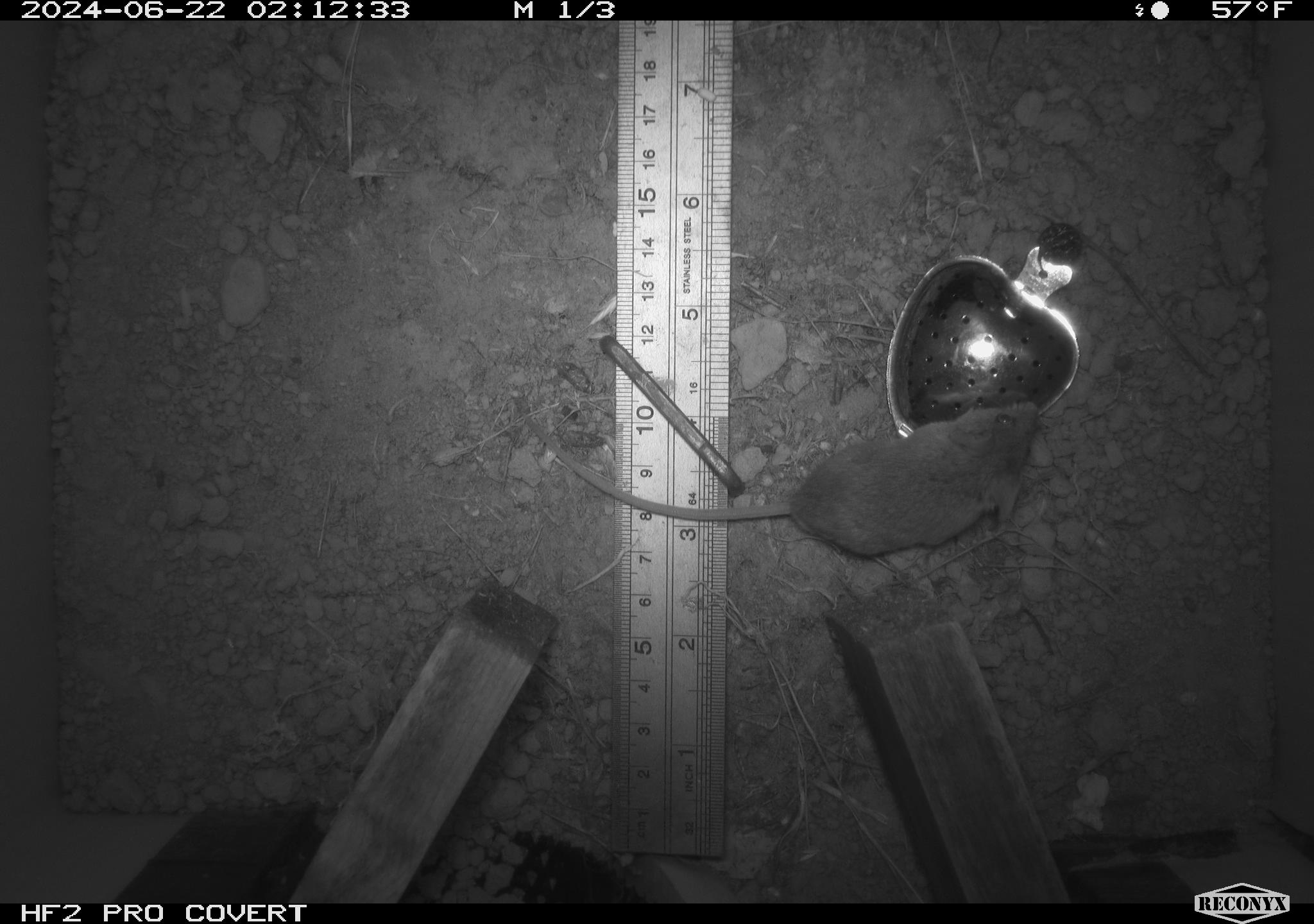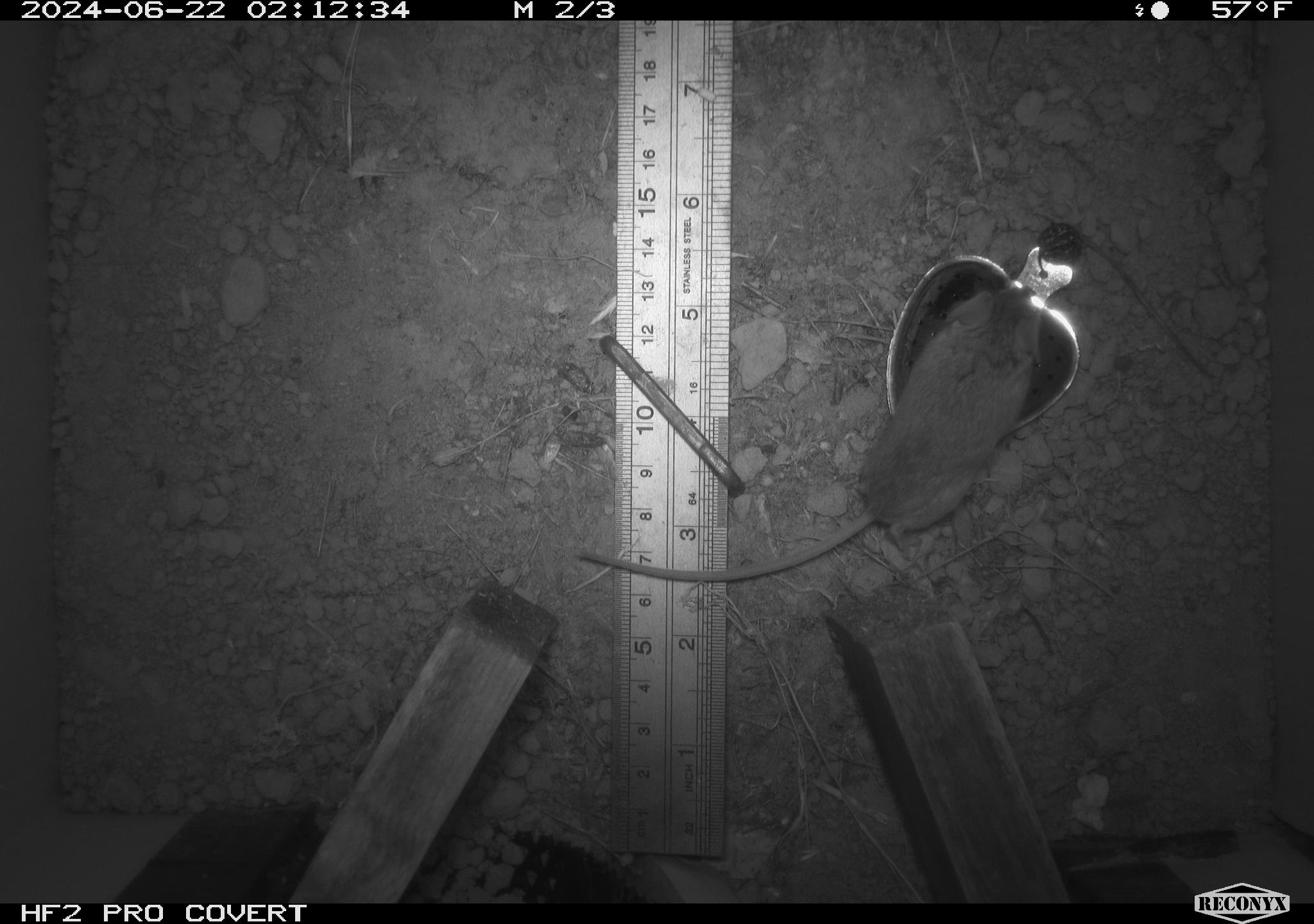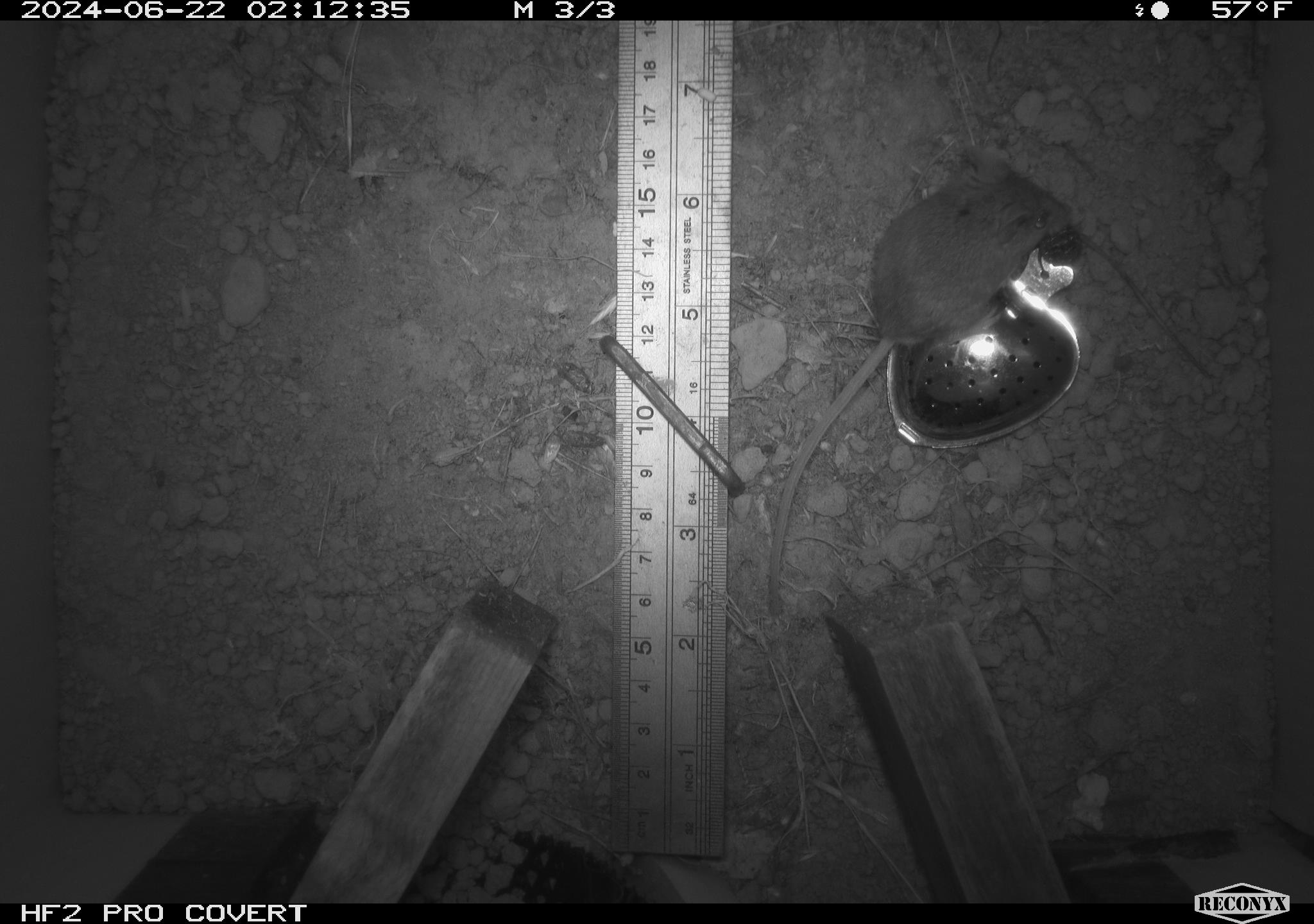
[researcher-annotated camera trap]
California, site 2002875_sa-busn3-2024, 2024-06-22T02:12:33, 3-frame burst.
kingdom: Animalia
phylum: Chordata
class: Mammalia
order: Rodentia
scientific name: Rodentia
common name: mouse species